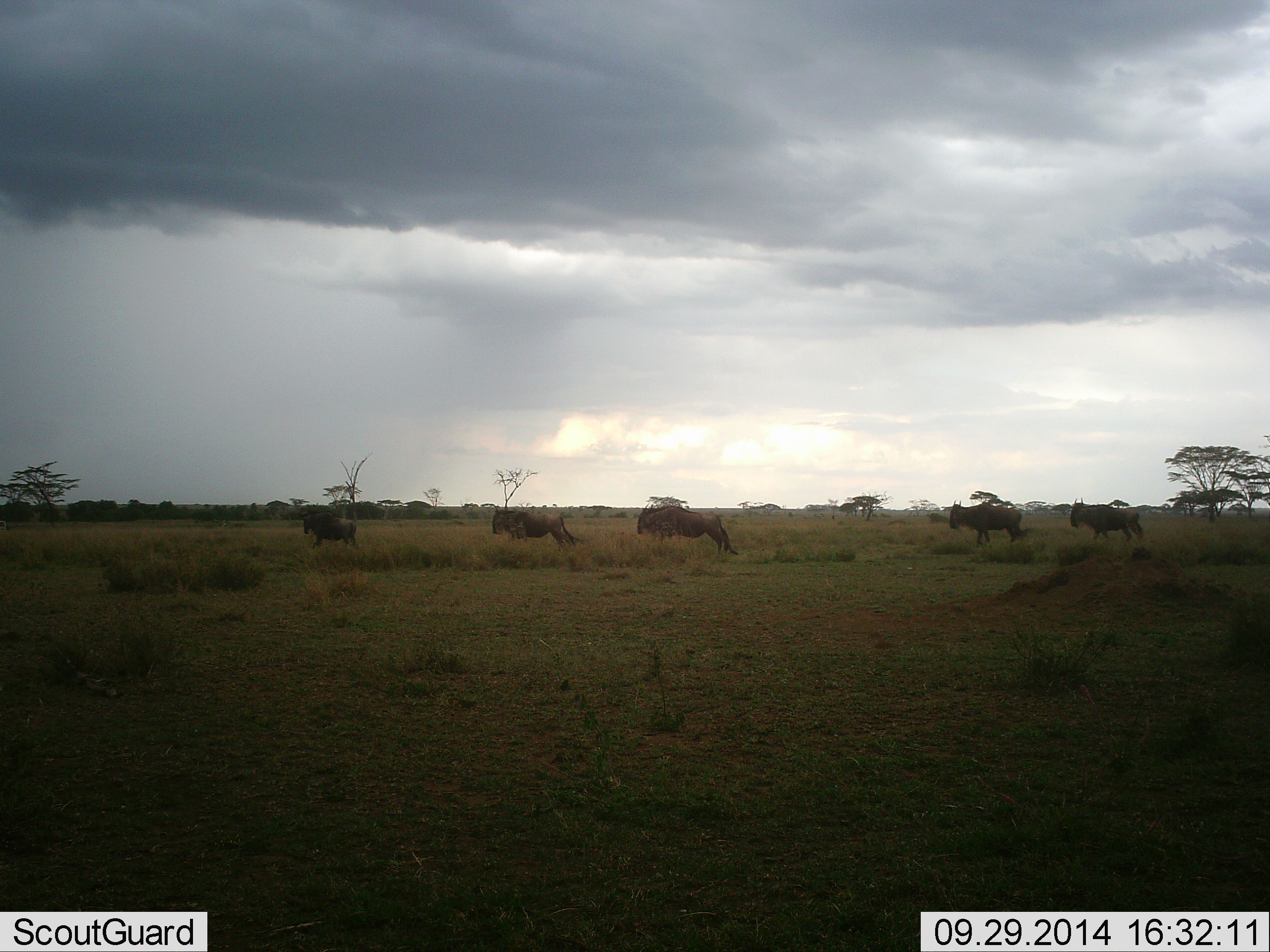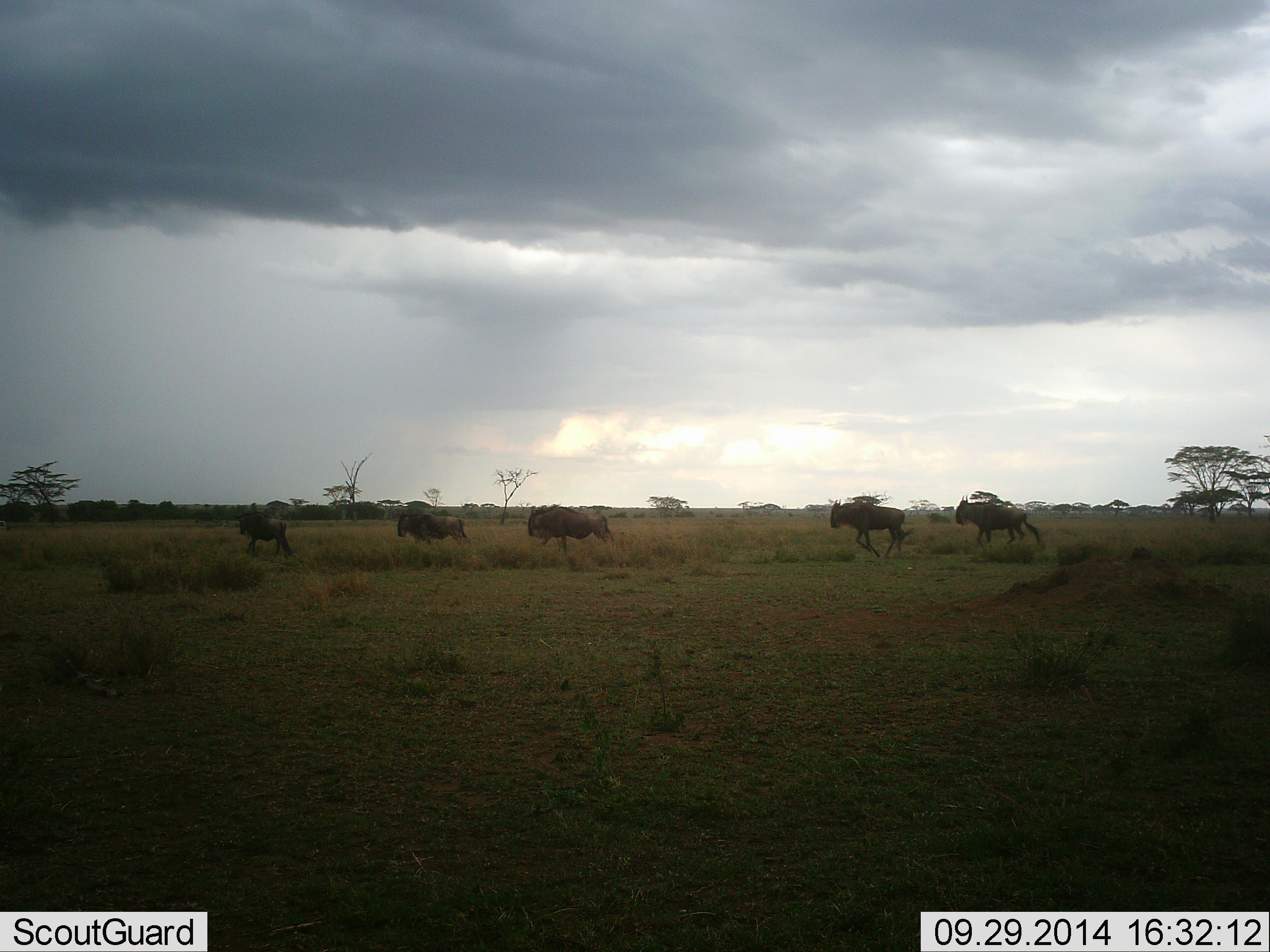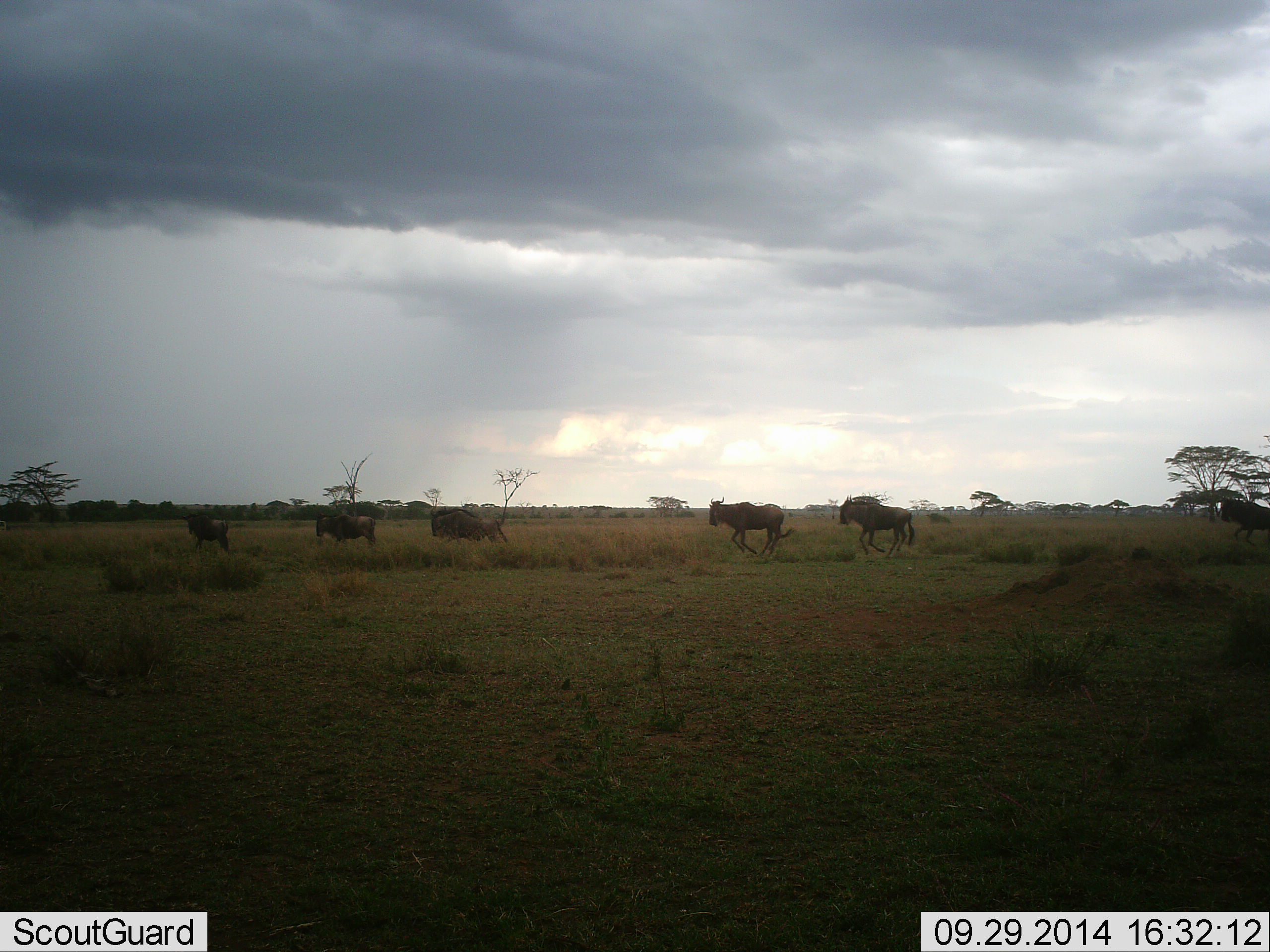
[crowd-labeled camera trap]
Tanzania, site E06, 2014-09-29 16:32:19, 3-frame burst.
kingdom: Animalia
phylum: Chordata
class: Mammalia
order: Artiodactyla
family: Bovidae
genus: Connochaetes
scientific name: Connochaetes taurinus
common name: blue wildebeest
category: wildebeest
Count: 6.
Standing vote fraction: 0%.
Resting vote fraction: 0%.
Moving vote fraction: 100%.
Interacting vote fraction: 0%.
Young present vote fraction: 0%.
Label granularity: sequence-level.